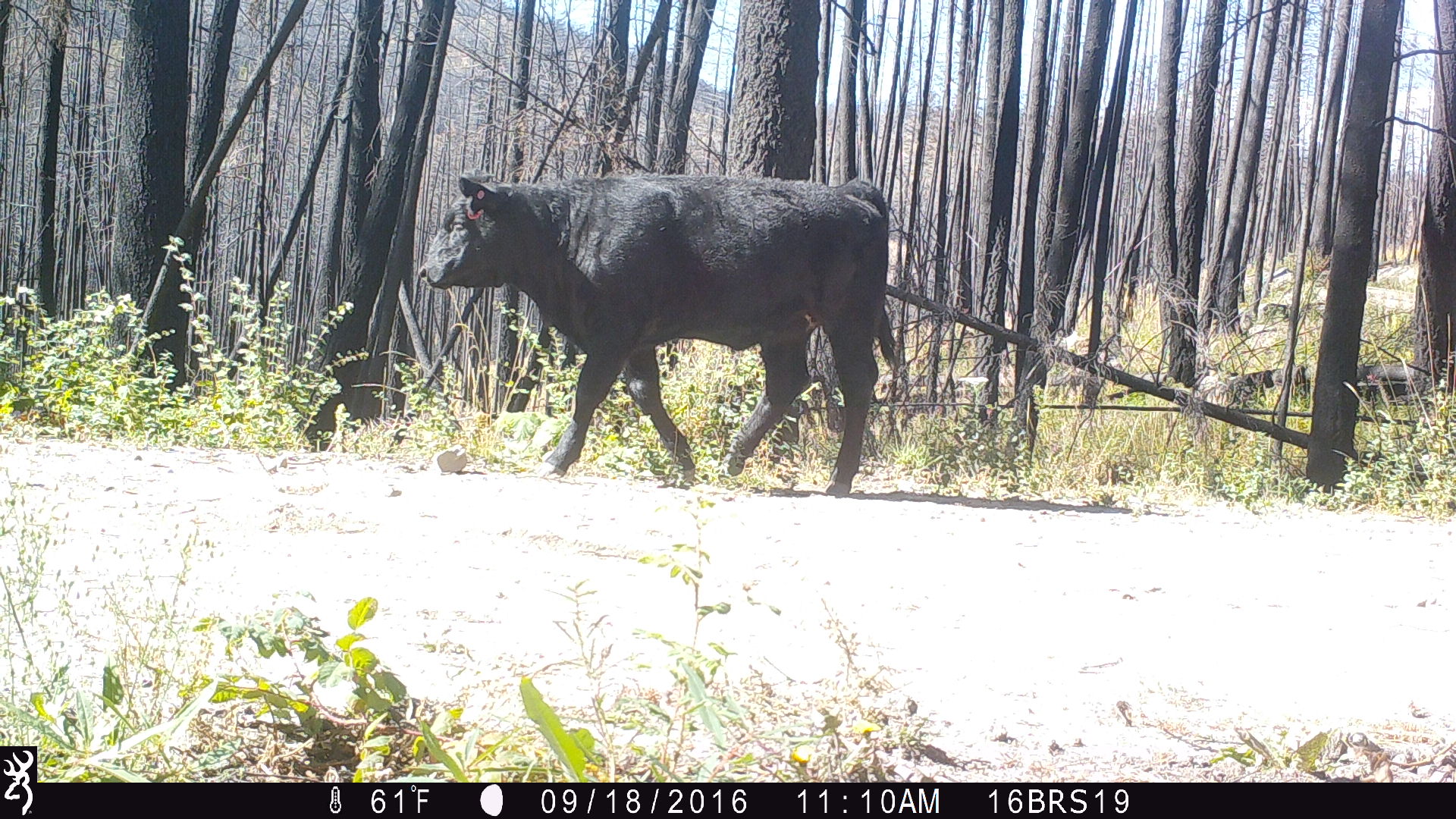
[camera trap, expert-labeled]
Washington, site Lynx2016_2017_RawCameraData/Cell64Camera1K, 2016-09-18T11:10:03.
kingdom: Animalia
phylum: Chordata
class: Mammalia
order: Artiodactyla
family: Bovidae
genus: Bos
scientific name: Bos taurus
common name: domestic cattle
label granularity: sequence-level